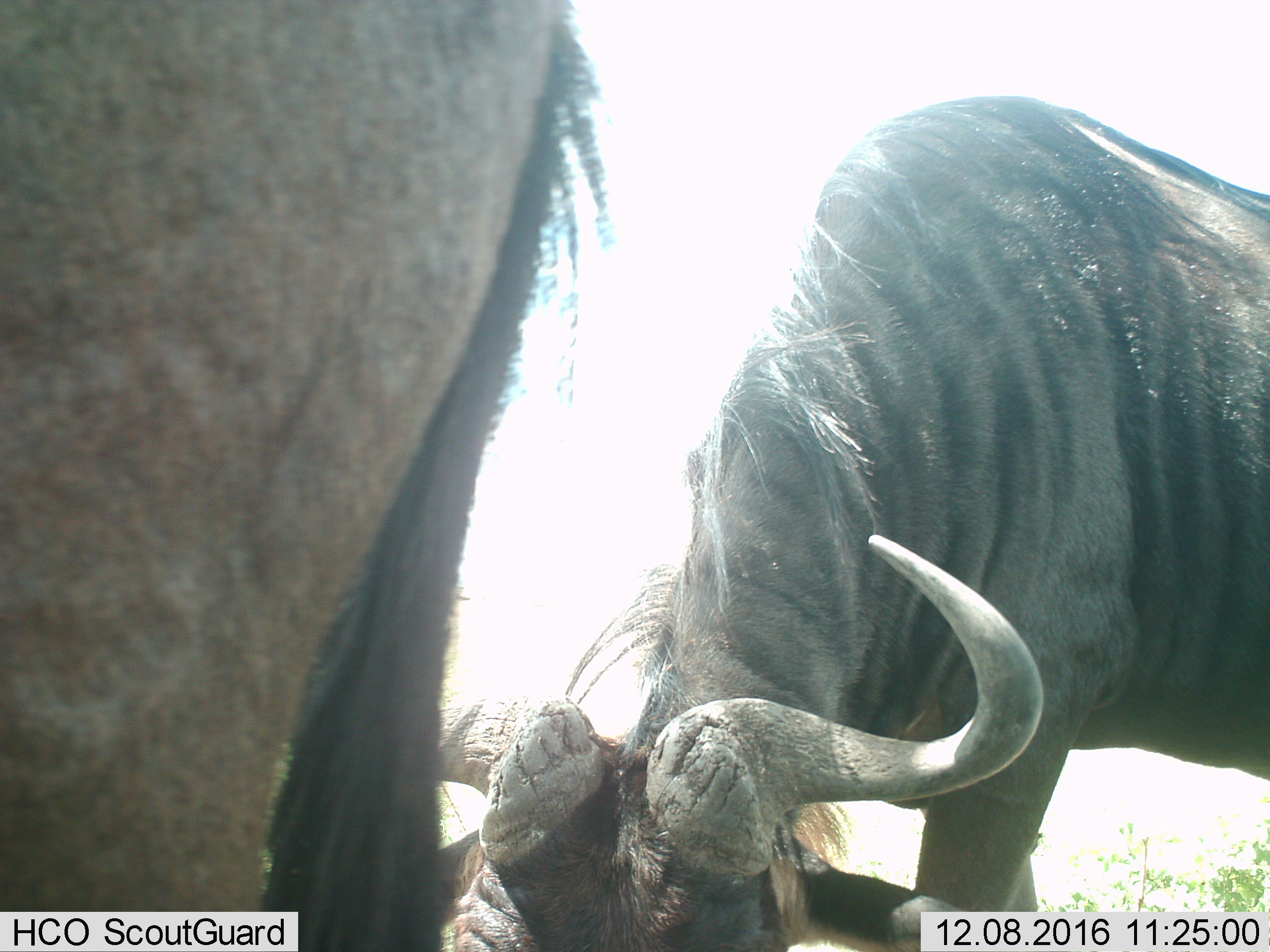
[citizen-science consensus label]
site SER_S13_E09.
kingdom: Animalia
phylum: Chordata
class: Mammalia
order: Artiodactyla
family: Bovidae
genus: Connochaetes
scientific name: Connochaetes taurinus taurinus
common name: blue wildebeest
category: wildebeestblue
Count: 2.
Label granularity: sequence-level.